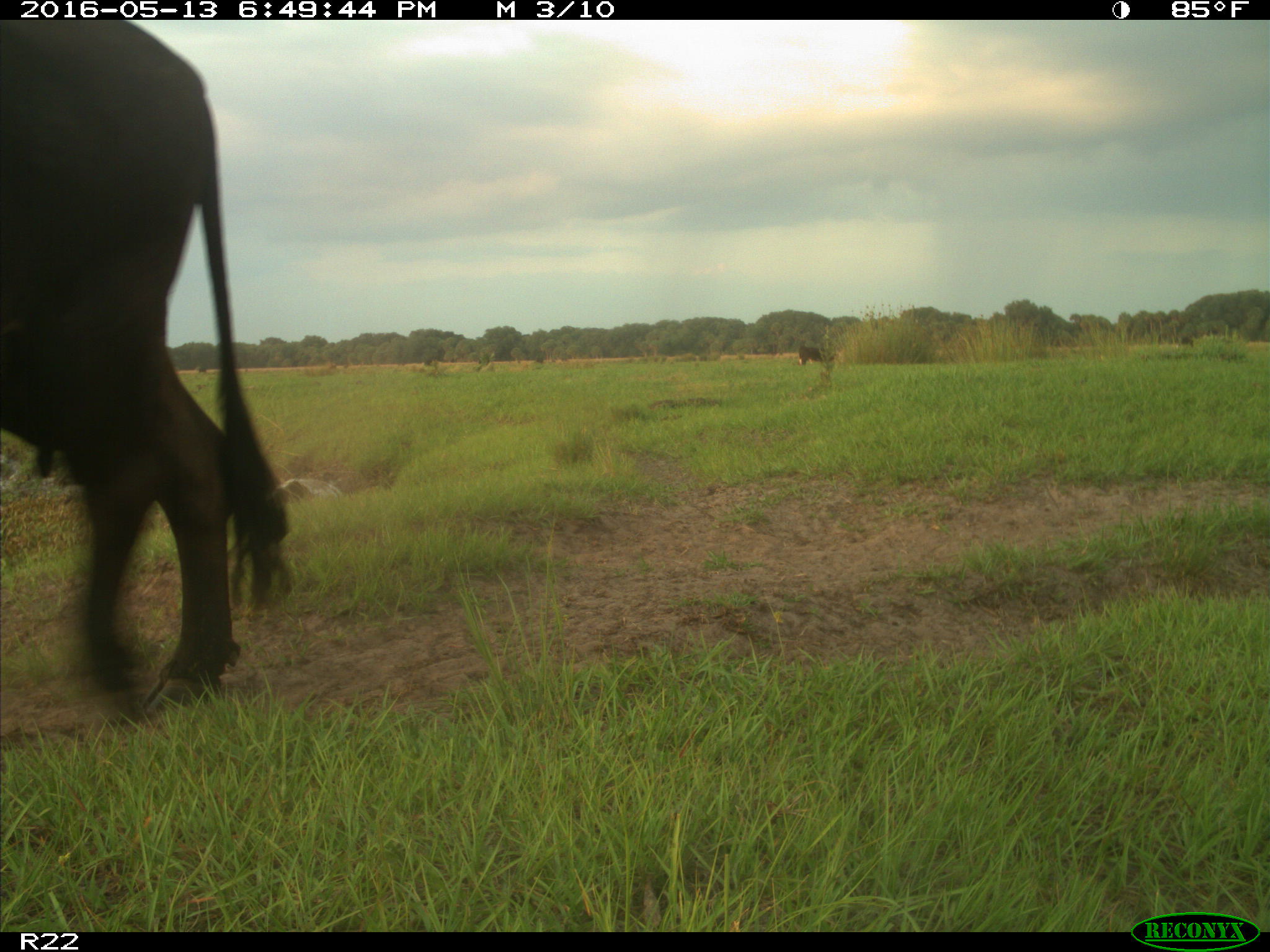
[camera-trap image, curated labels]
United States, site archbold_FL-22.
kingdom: Animalia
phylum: Chordata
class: Mammalia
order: Artiodactyla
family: Bovidae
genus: Bos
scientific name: Bos taurus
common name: domestic cow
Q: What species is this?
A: Bos taurus (domestic cow).